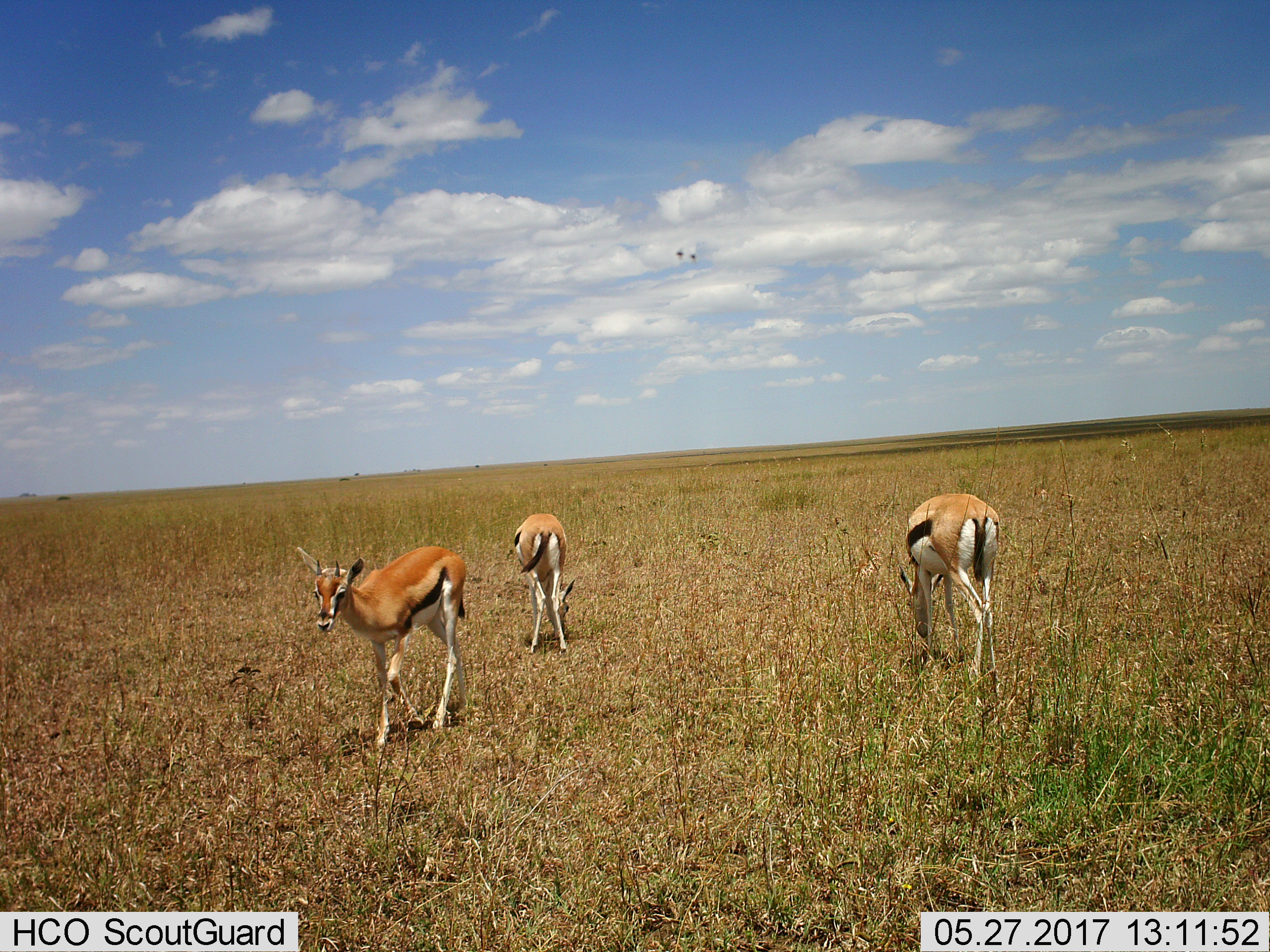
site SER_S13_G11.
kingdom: Animalia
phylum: Chordata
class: Mammalia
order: Artiodactyla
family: Bovidae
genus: Eudorcas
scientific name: Eudorcas thomsonii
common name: thomson's gazelle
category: gazellethomsons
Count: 3.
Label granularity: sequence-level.